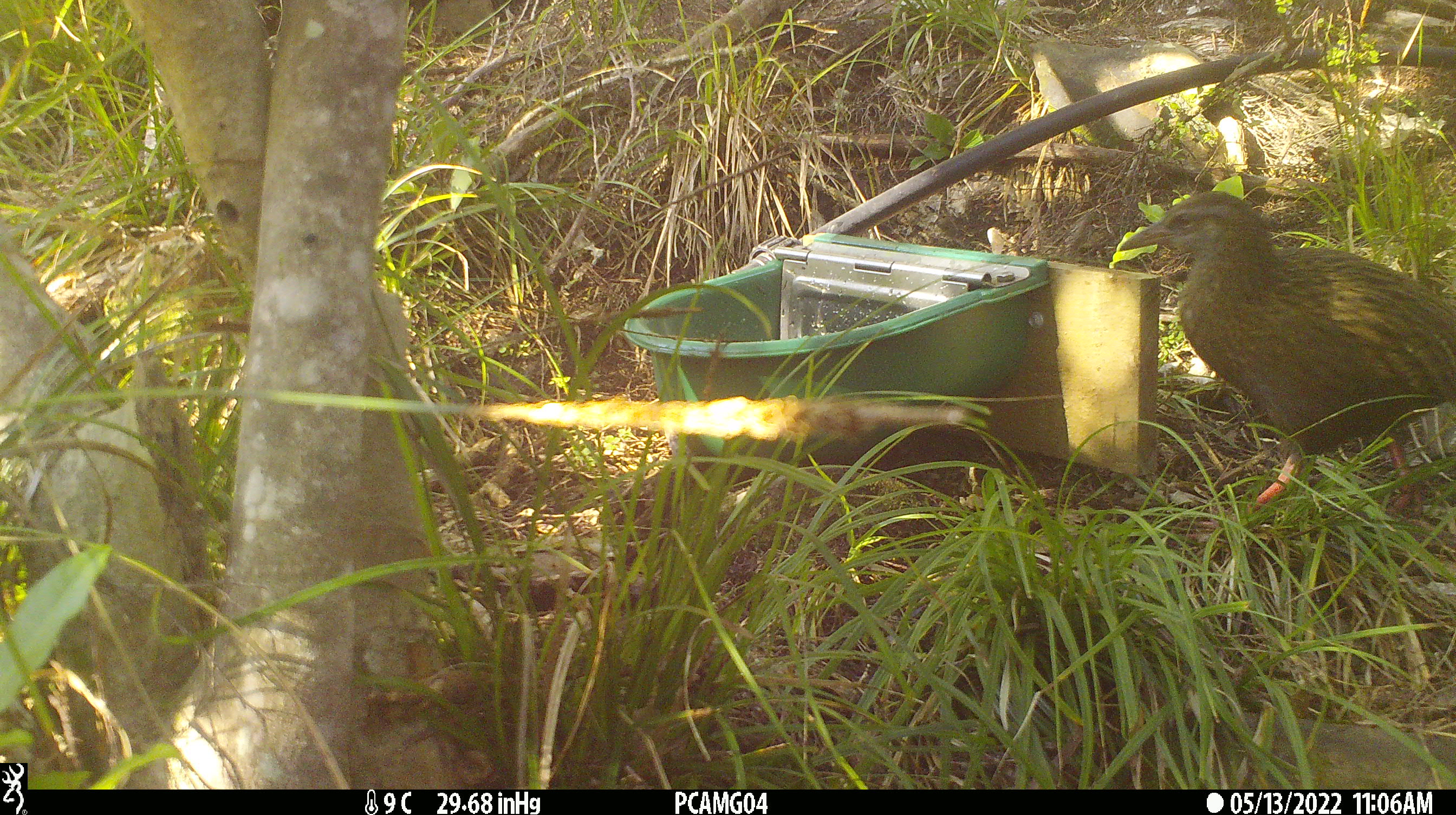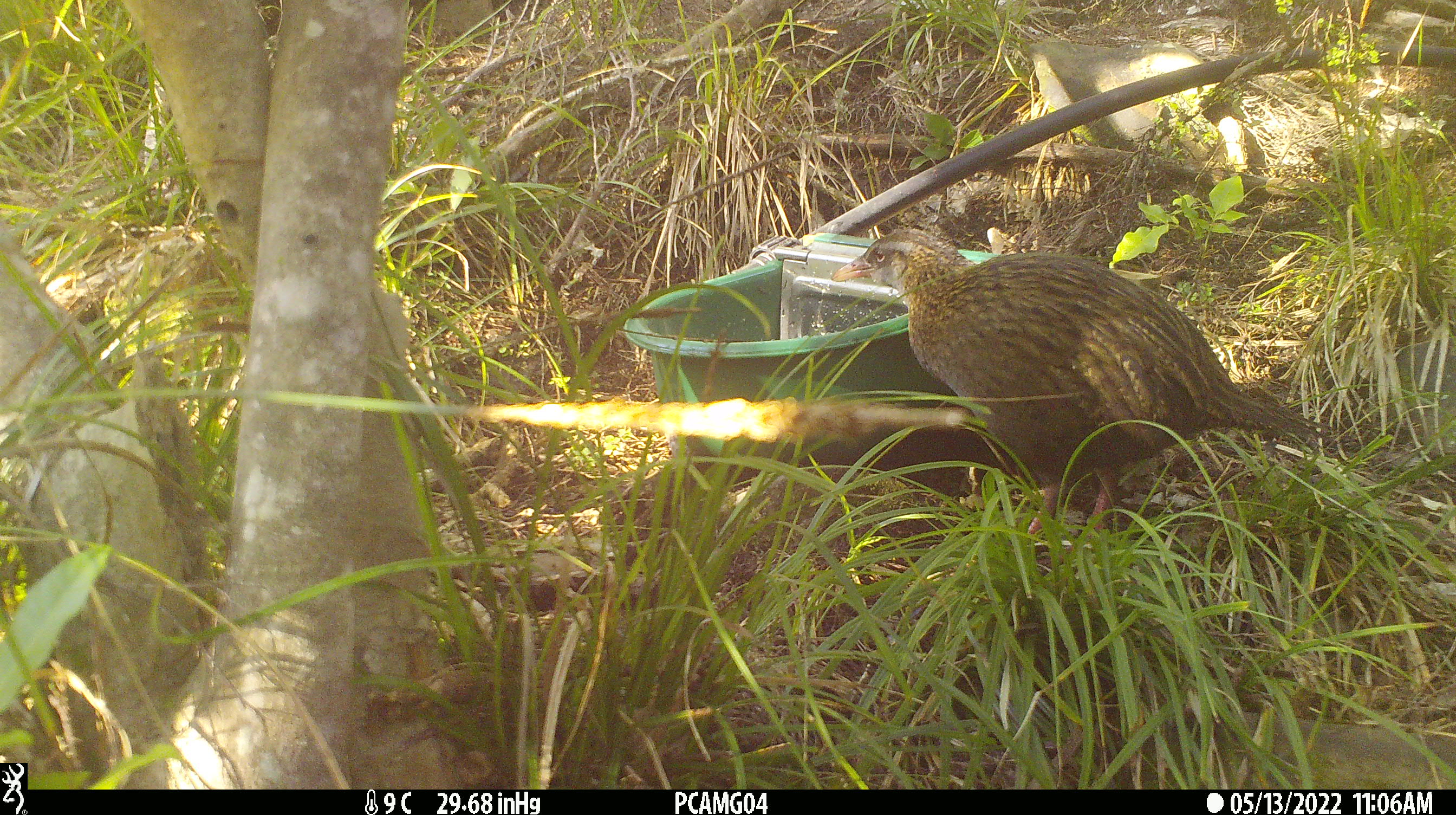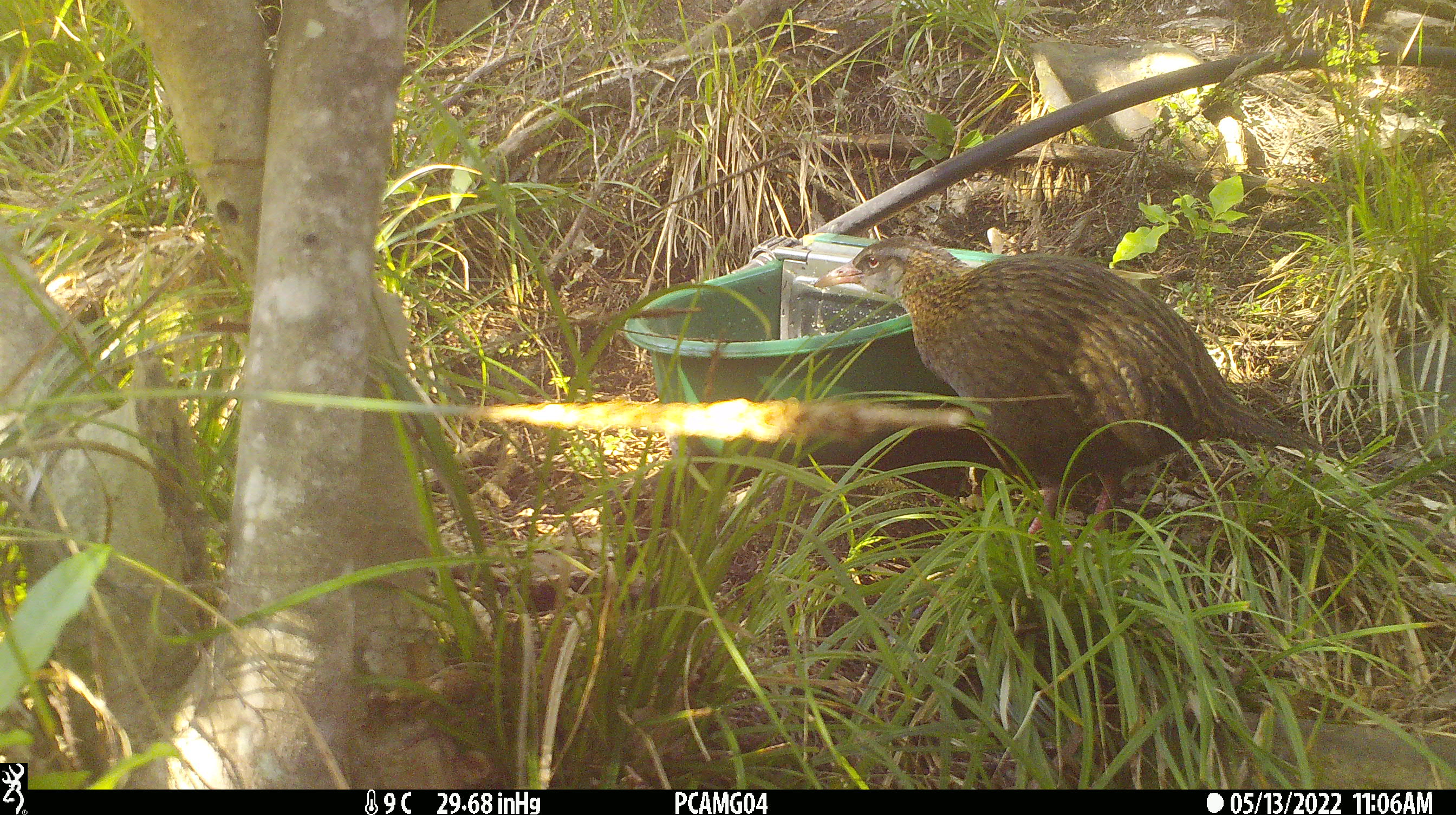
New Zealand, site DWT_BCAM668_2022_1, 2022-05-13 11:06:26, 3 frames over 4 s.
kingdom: Animalia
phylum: Chordata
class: Aves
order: Gruiformes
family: Rallidae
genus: Gallirallus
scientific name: Gallirallus australis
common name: weka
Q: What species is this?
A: Weka (Gallirallus australis).